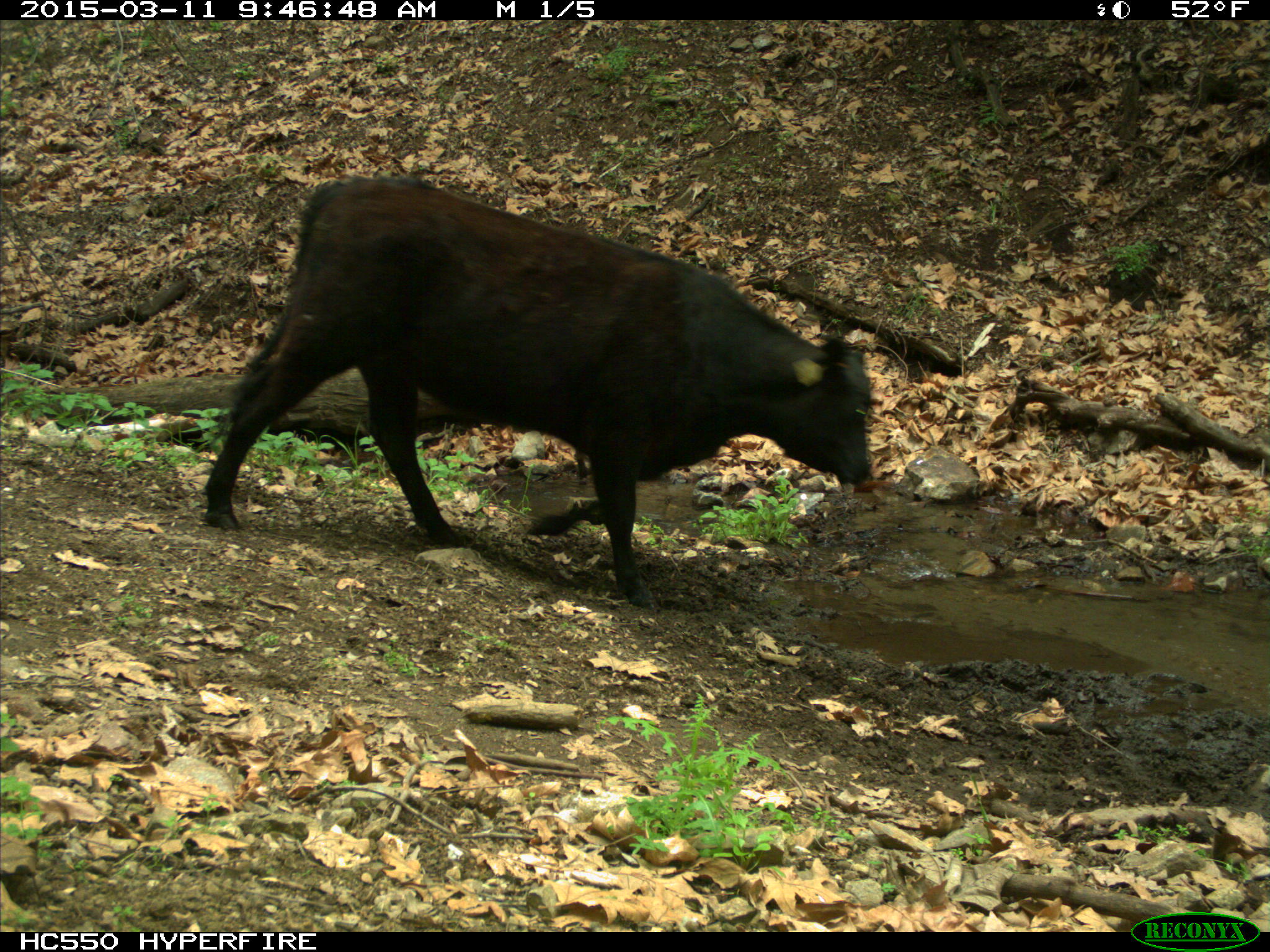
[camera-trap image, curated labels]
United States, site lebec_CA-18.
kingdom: Animalia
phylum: Chordata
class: Mammalia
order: Artiodactyla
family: Bovidae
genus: Bos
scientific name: Bos taurus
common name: domestic cow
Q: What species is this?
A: Bos taurus (domestic cow).